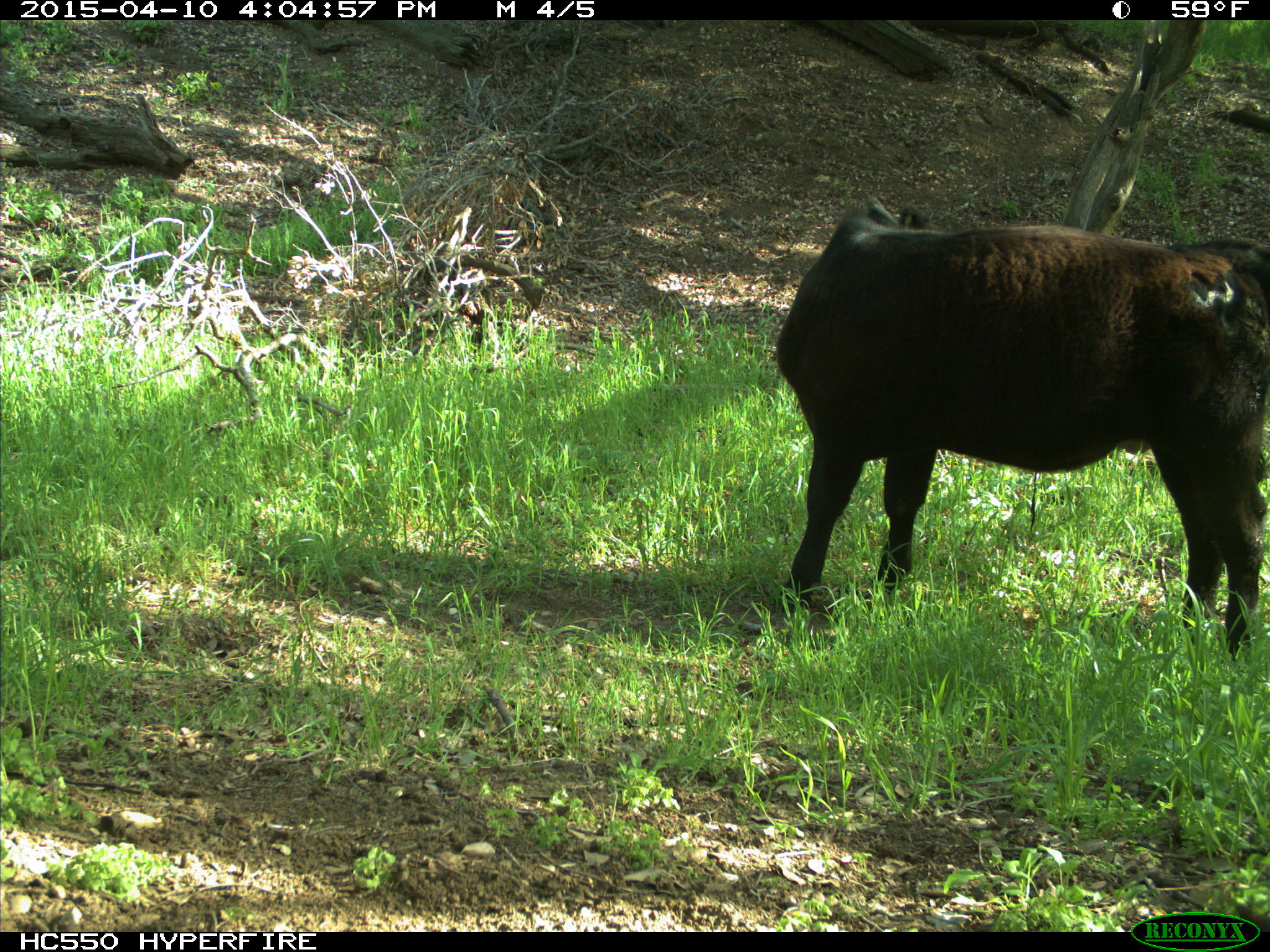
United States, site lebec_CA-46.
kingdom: Animalia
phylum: Chordata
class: Mammalia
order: Artiodactyla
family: Bovidae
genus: Bos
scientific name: Bos taurus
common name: domestic cow